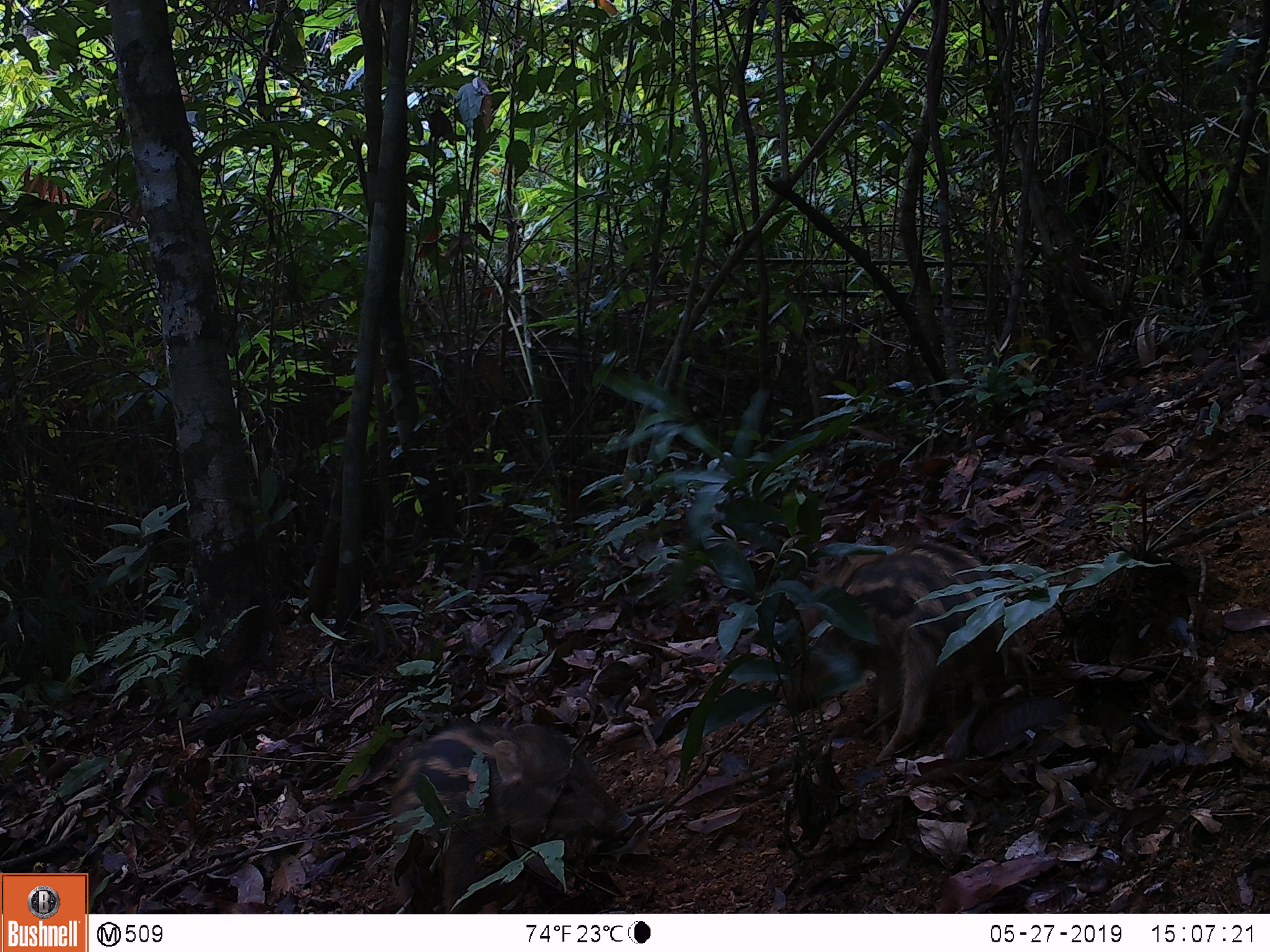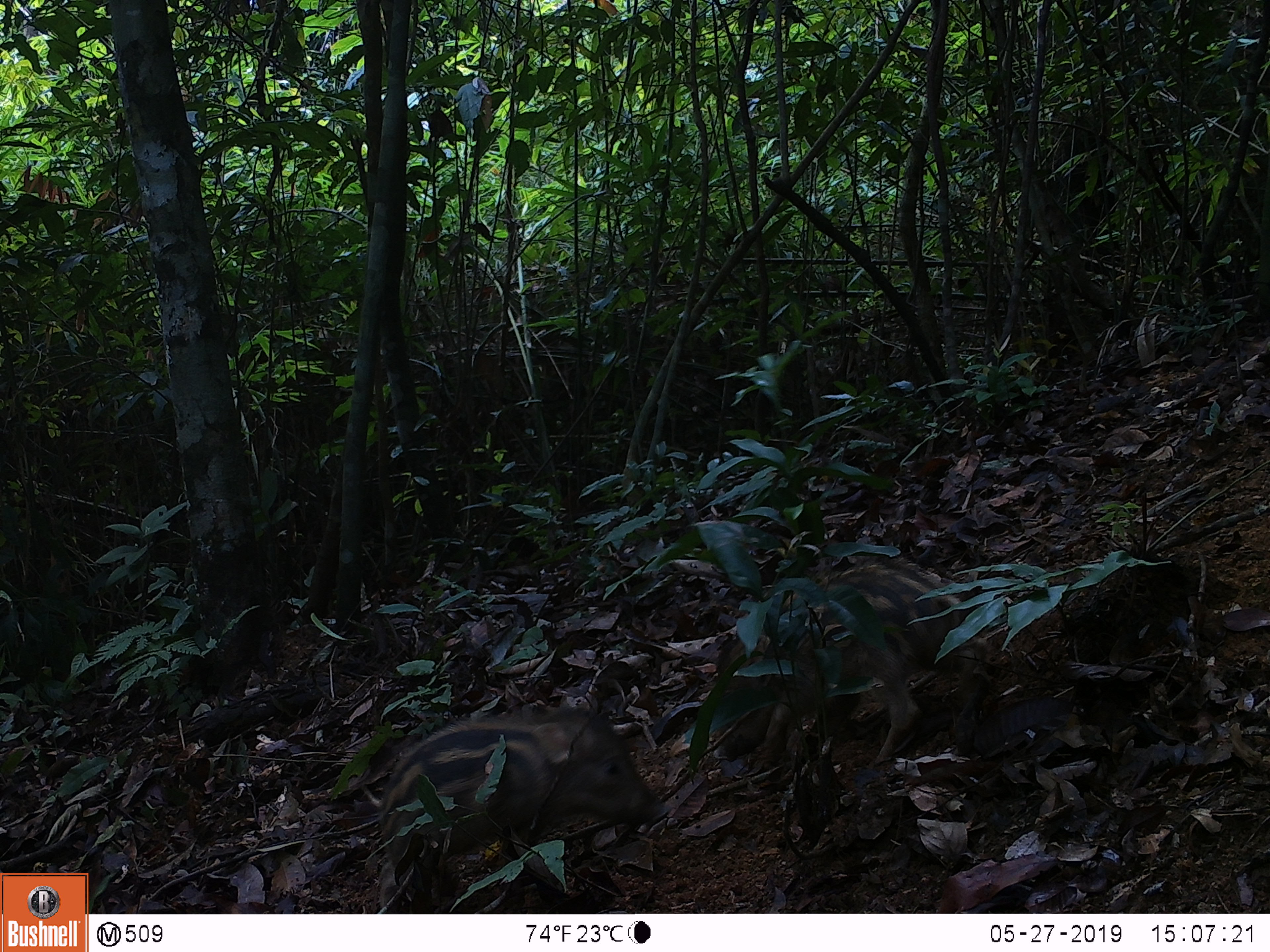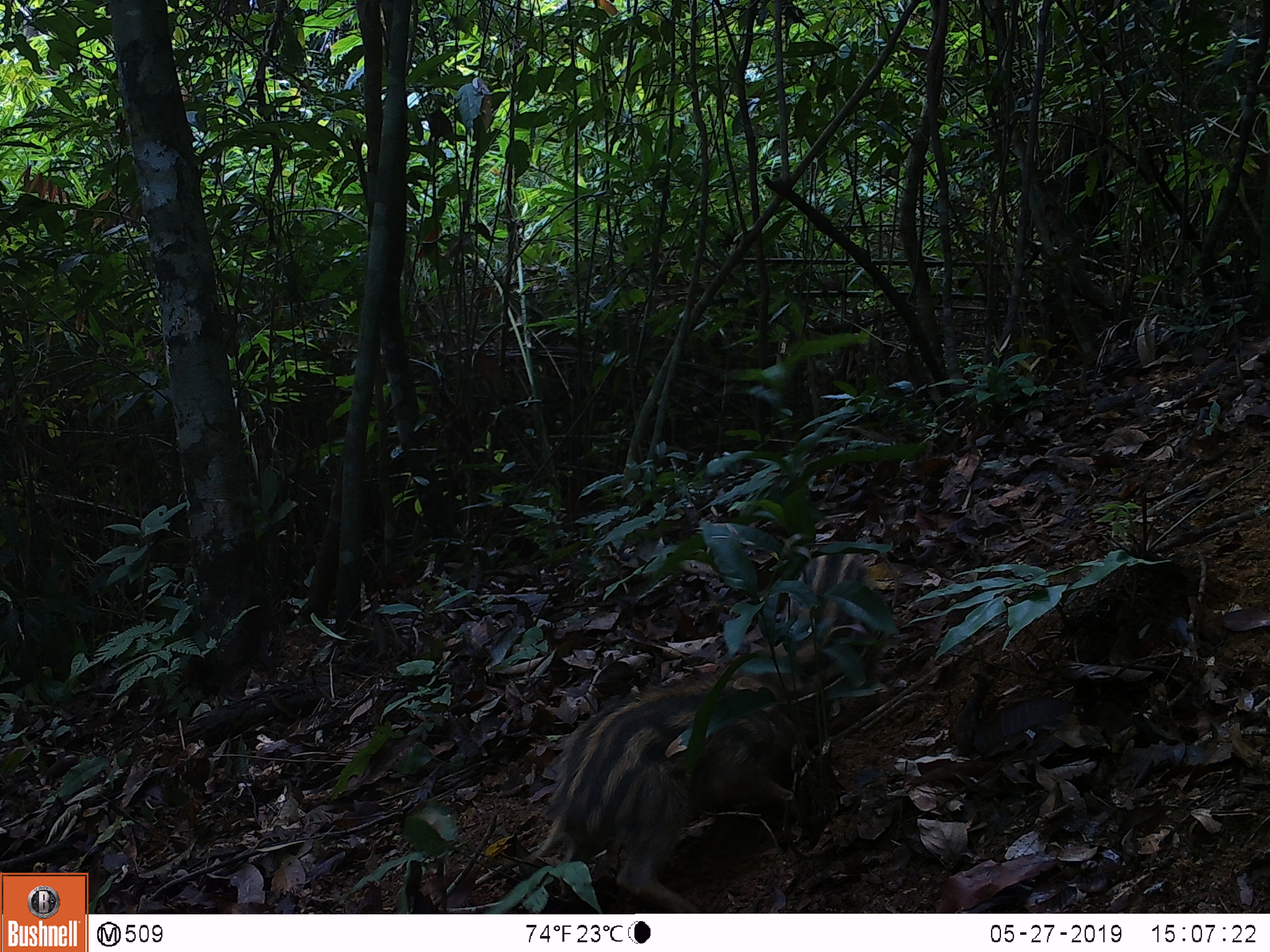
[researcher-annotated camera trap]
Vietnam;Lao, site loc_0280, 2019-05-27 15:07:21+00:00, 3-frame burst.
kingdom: Animalia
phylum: Chordata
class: Mammalia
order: Artiodactyla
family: Suidae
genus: Sus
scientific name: Sus scrofa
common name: eurasian wild pig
Eurasian wild pig (Sus scrofa). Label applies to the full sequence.